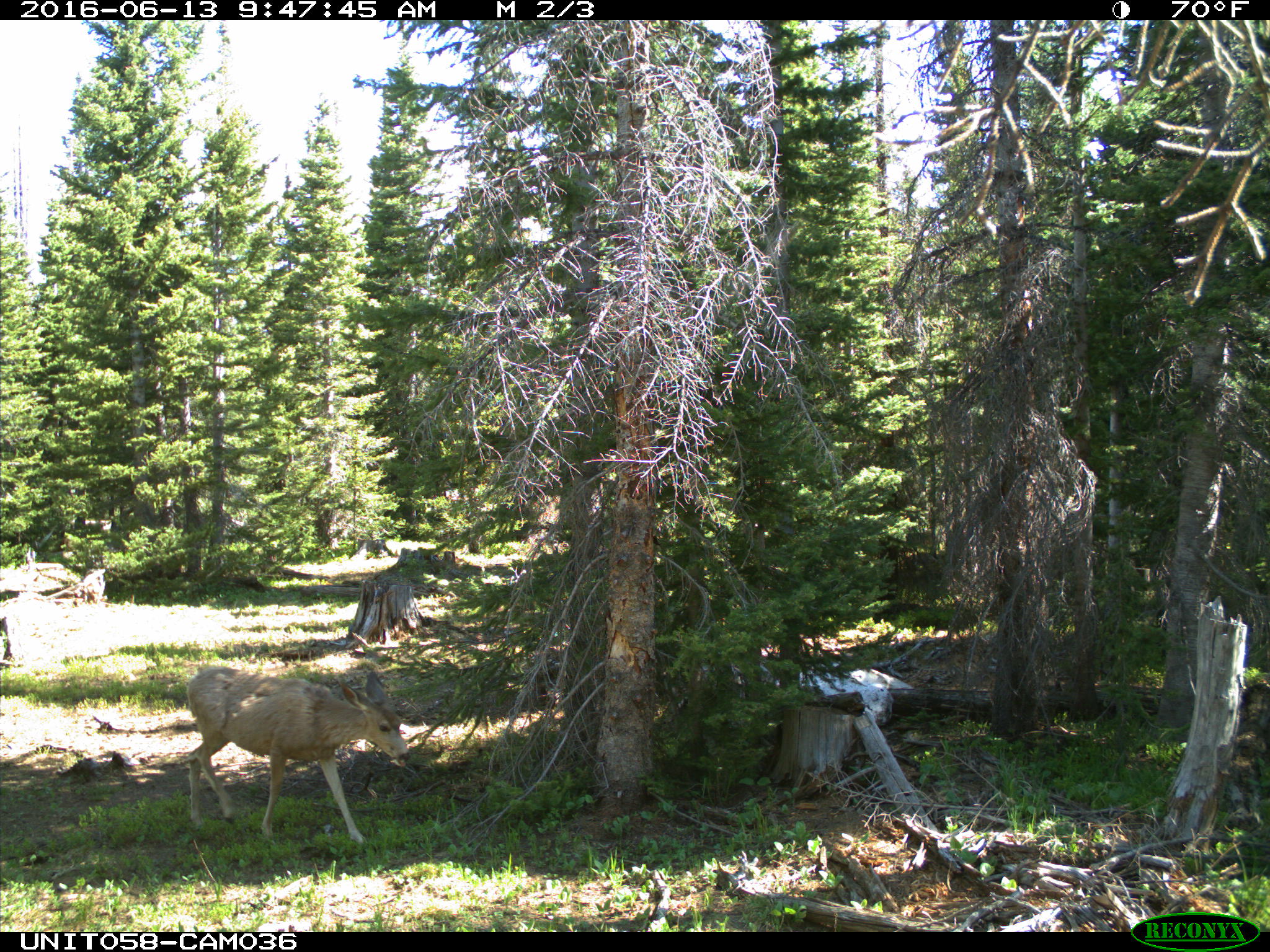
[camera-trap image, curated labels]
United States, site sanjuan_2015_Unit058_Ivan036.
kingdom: Animalia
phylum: Chordata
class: Mammalia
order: Artiodactyla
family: Cervidae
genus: Odocoileus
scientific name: Odocoileus hemionus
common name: mule deer